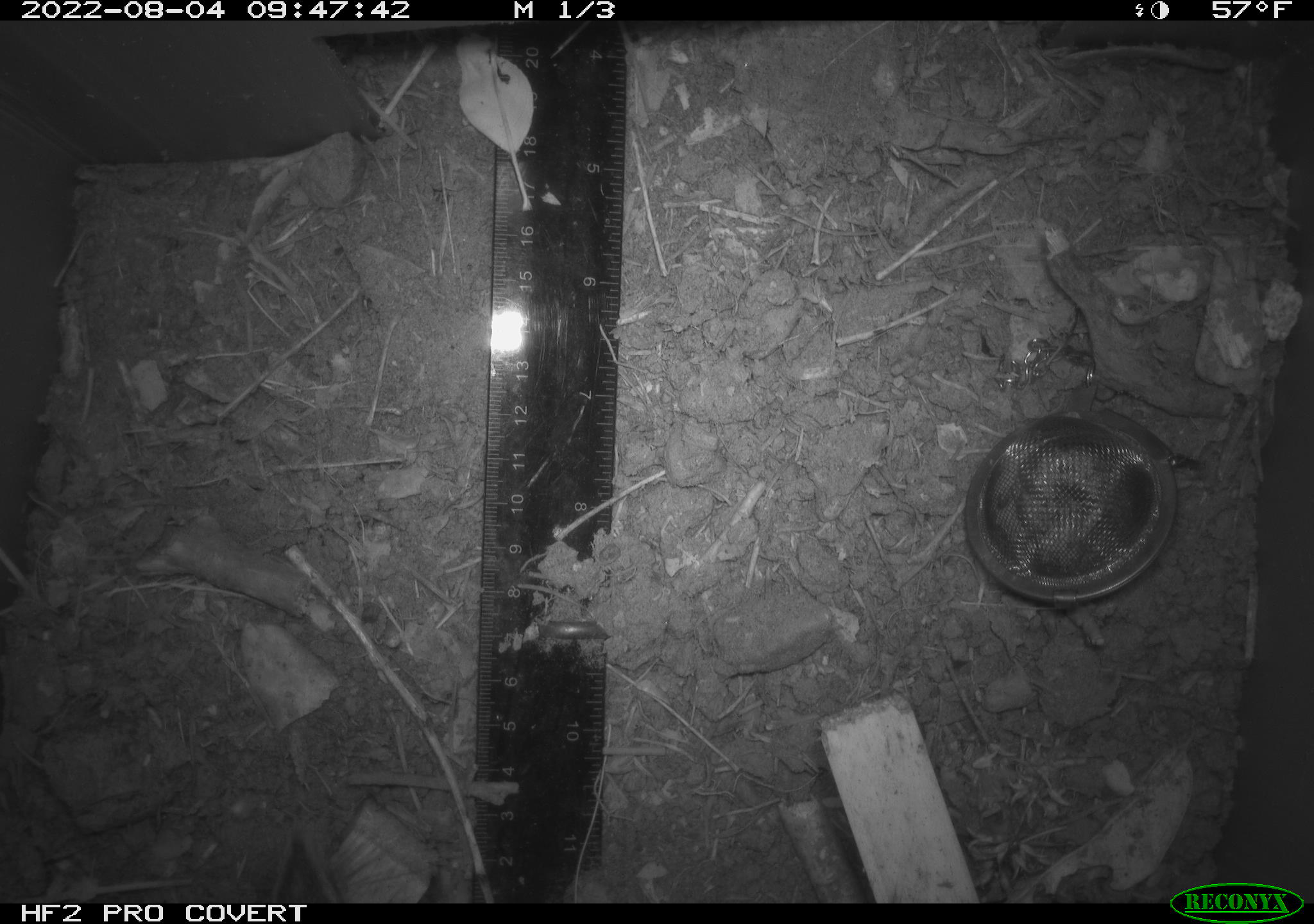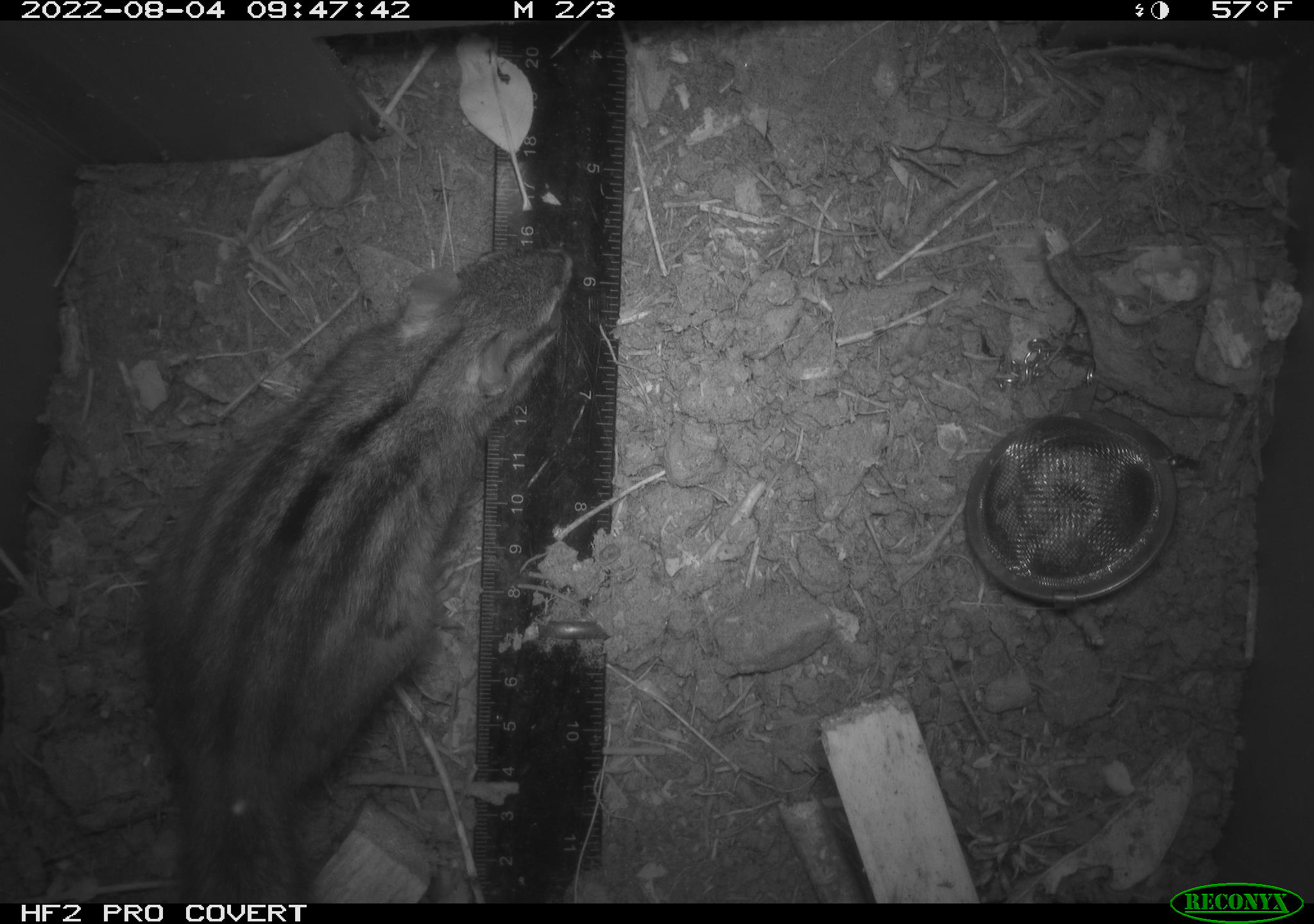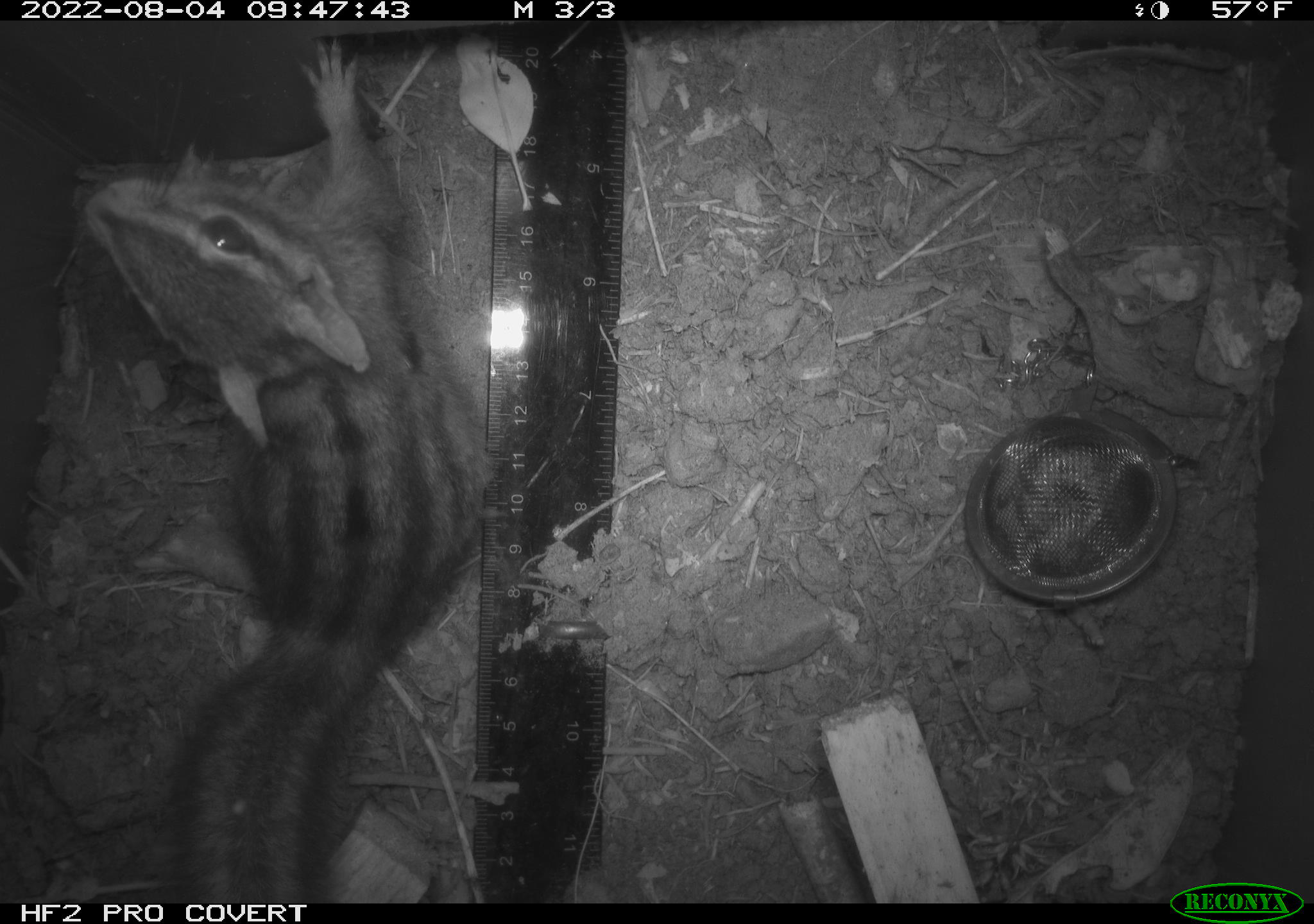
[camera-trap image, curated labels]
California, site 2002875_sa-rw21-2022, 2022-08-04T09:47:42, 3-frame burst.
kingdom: Animalia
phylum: Chordata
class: Mammalia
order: Rodentia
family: Sciuridae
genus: Neotamias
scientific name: Neotamias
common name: western chipmunks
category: neotamias species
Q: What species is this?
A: Neotamias species (western chipmunks) (Neotamias).